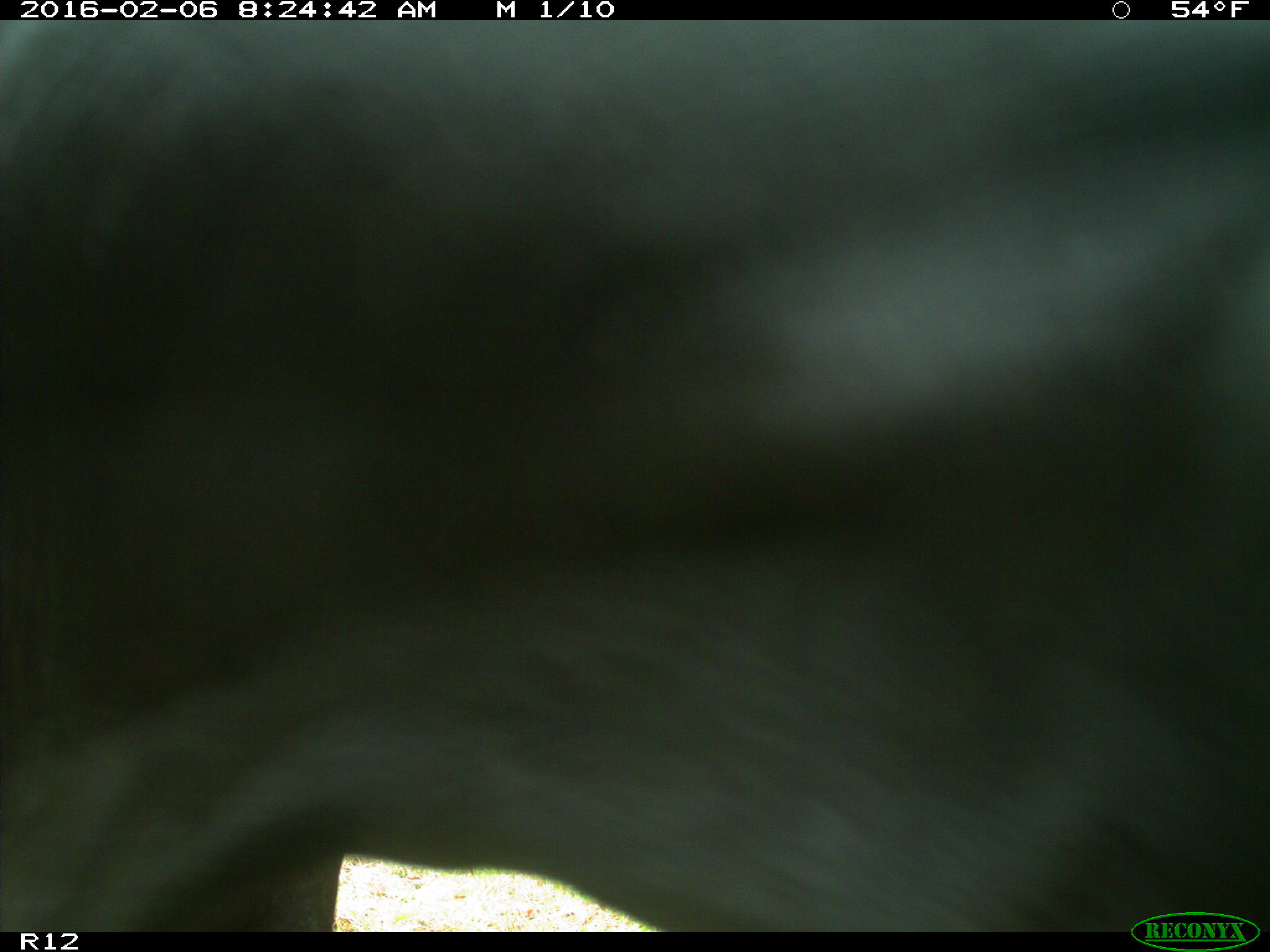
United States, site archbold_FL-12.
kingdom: Animalia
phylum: Chordata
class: Mammalia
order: Artiodactyla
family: Bovidae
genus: Bos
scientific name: Bos taurus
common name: domestic cow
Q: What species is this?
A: Bos taurus (domestic cow).